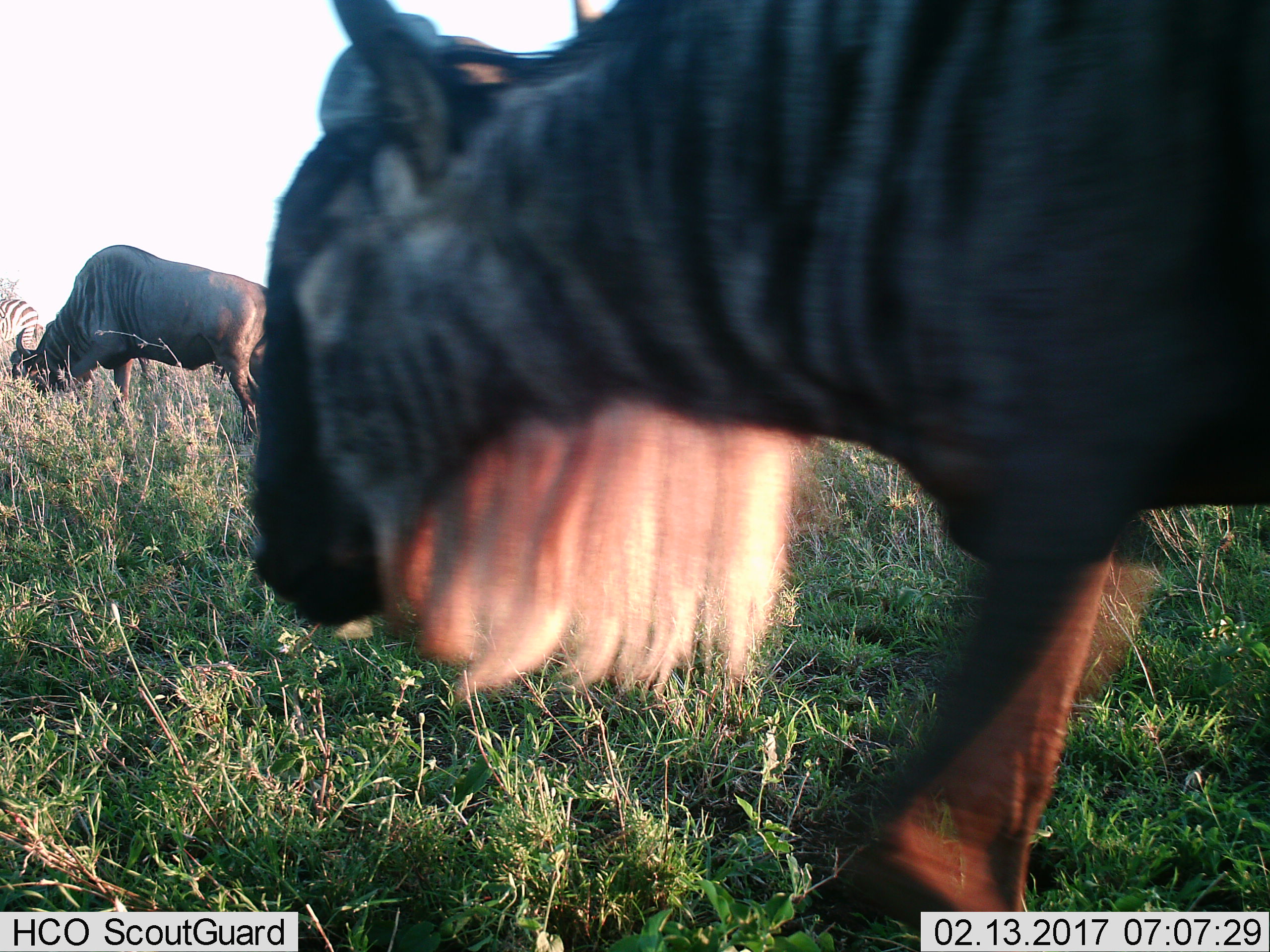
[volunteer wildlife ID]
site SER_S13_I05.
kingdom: Animalia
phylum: Chordata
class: Mammalia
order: Artiodactyla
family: Bovidae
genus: Connochaetes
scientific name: Connochaetes taurinus taurinus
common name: blue wildebeest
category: wildebeestblue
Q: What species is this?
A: Wildebeestblue (blue wildebeest) (Connochaetes taurinus taurinus).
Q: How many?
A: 2.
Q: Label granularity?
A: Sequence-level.